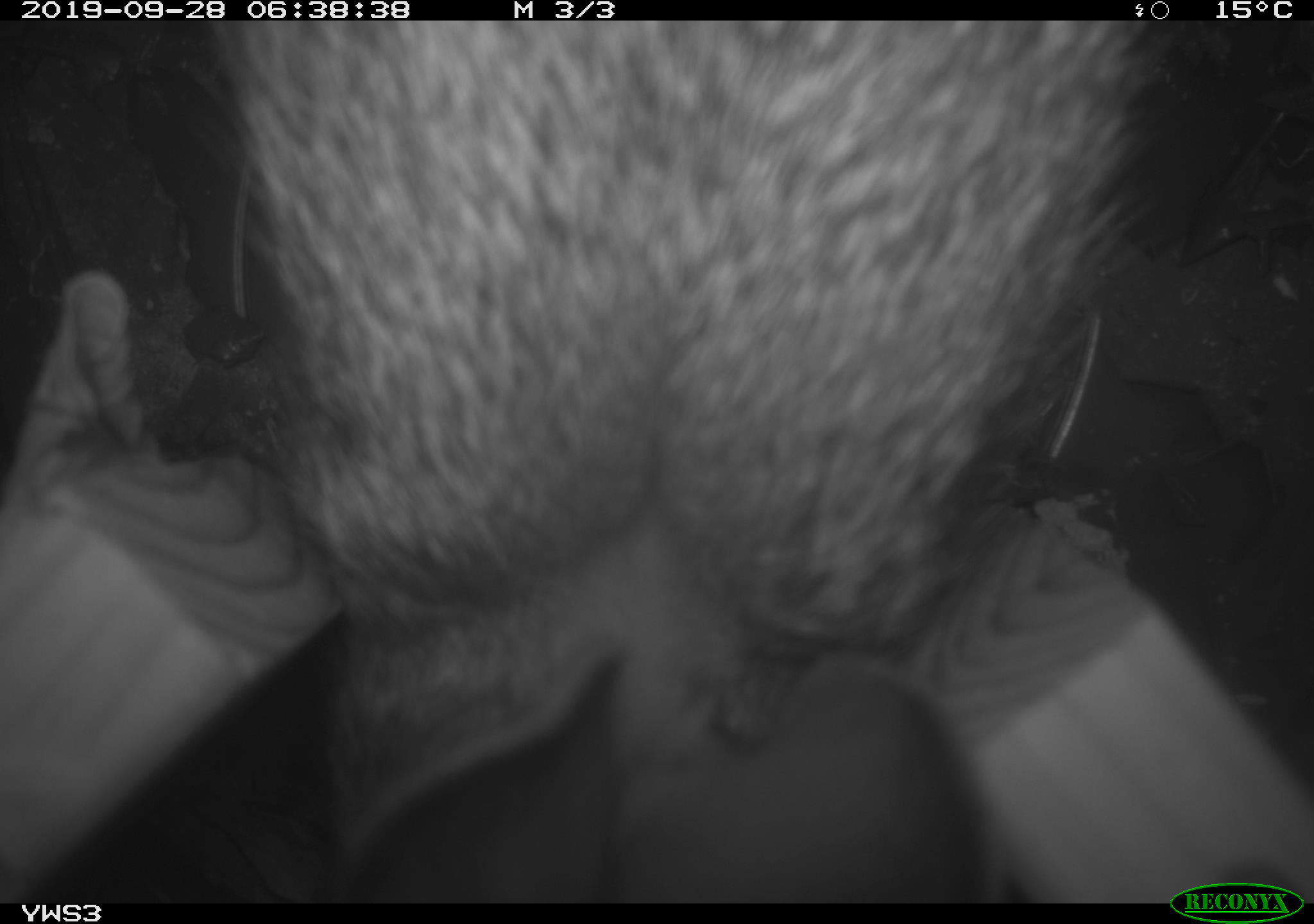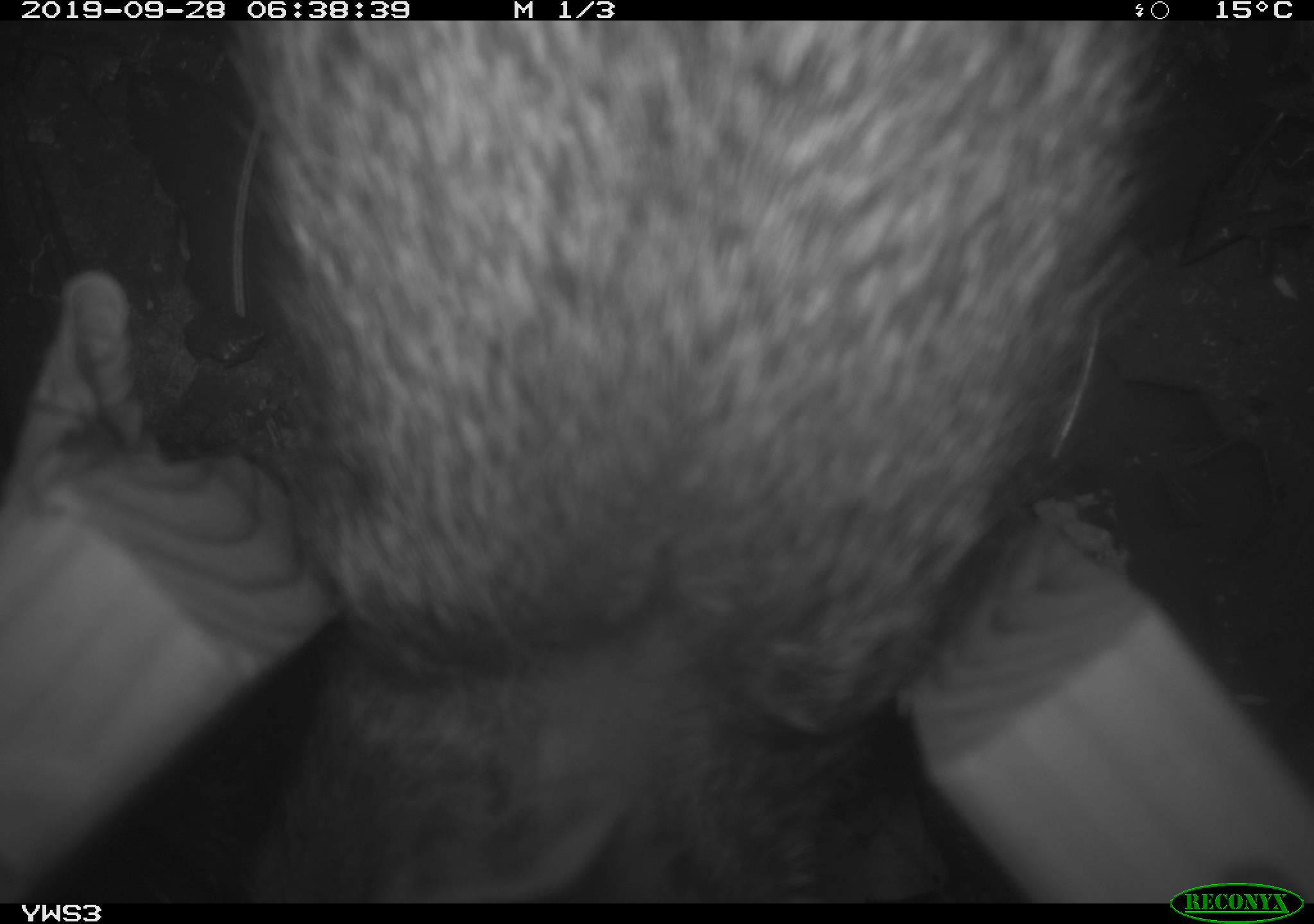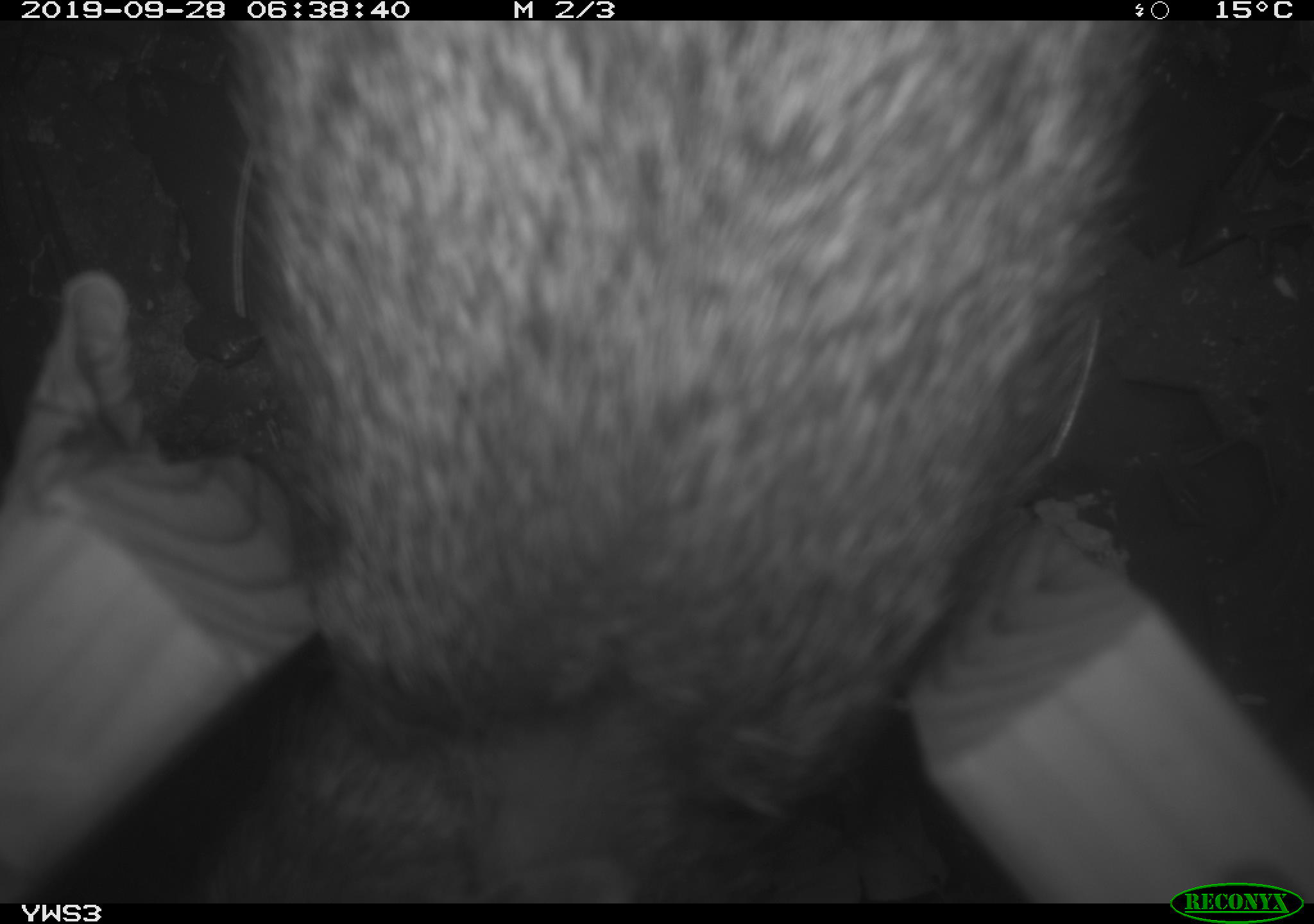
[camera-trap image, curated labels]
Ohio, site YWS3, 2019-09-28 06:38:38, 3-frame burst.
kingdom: Animalia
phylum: Chordata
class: Mammalia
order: Lagomorpha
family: Leporidae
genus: Sylvilagus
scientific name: Sylvilagus floridanus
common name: eastern cottontail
Eastern cottontail (Sylvilagus floridanus).